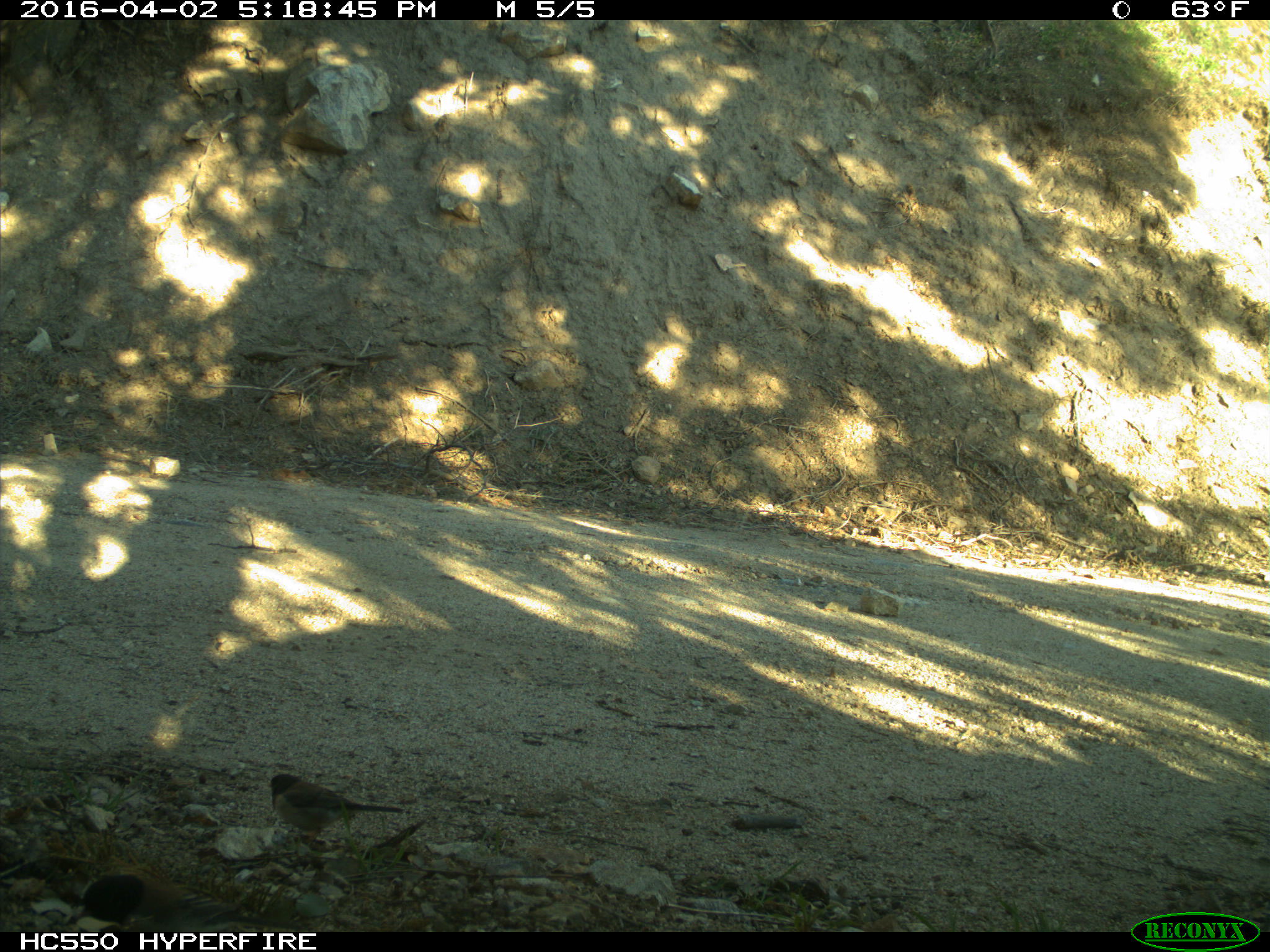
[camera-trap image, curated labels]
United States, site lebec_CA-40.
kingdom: Animalia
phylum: Chordata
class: Aves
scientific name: Aves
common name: birds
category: unidentified bird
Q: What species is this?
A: Unidentified bird (birds) (Aves).